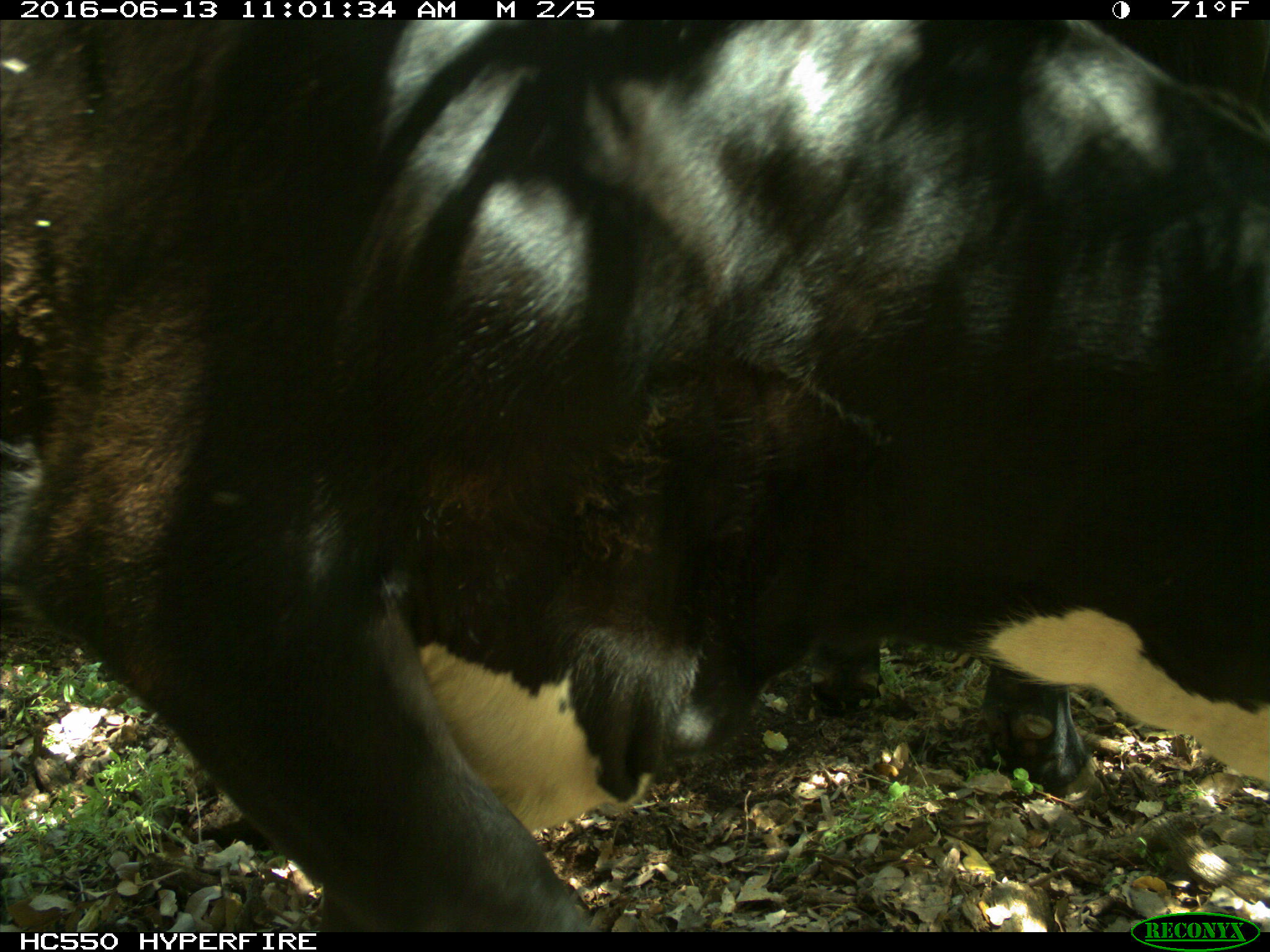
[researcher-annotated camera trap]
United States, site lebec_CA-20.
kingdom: Animalia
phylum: Chordata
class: Mammalia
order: Artiodactyla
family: Bovidae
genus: Bos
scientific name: Bos taurus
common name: domestic cow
Bos taurus (domestic cow).